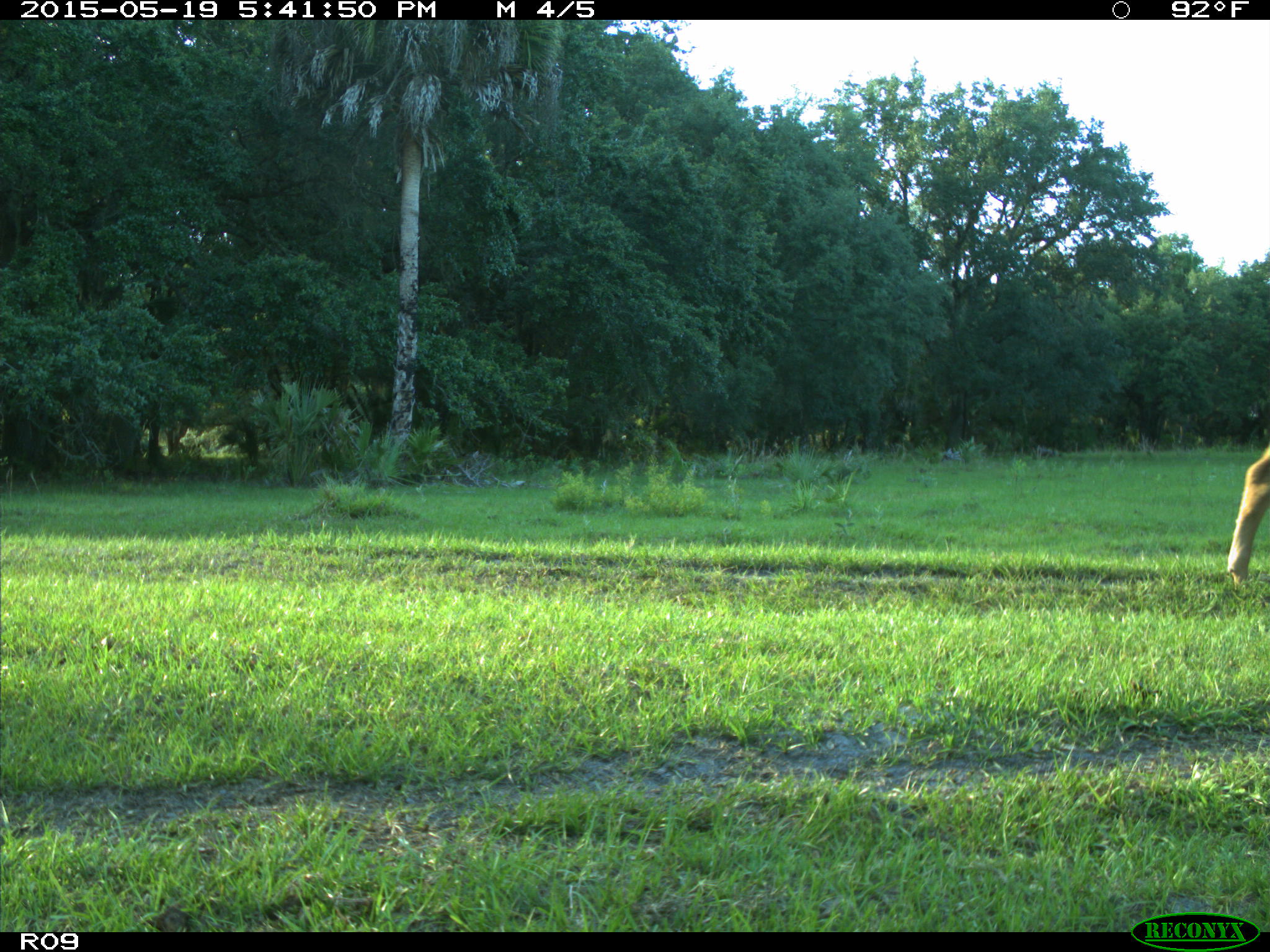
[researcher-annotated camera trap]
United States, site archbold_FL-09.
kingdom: Animalia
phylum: Chordata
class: Mammalia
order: Artiodactyla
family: Bovidae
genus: Bos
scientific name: Bos taurus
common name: domestic cow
Bos taurus (domestic cow).